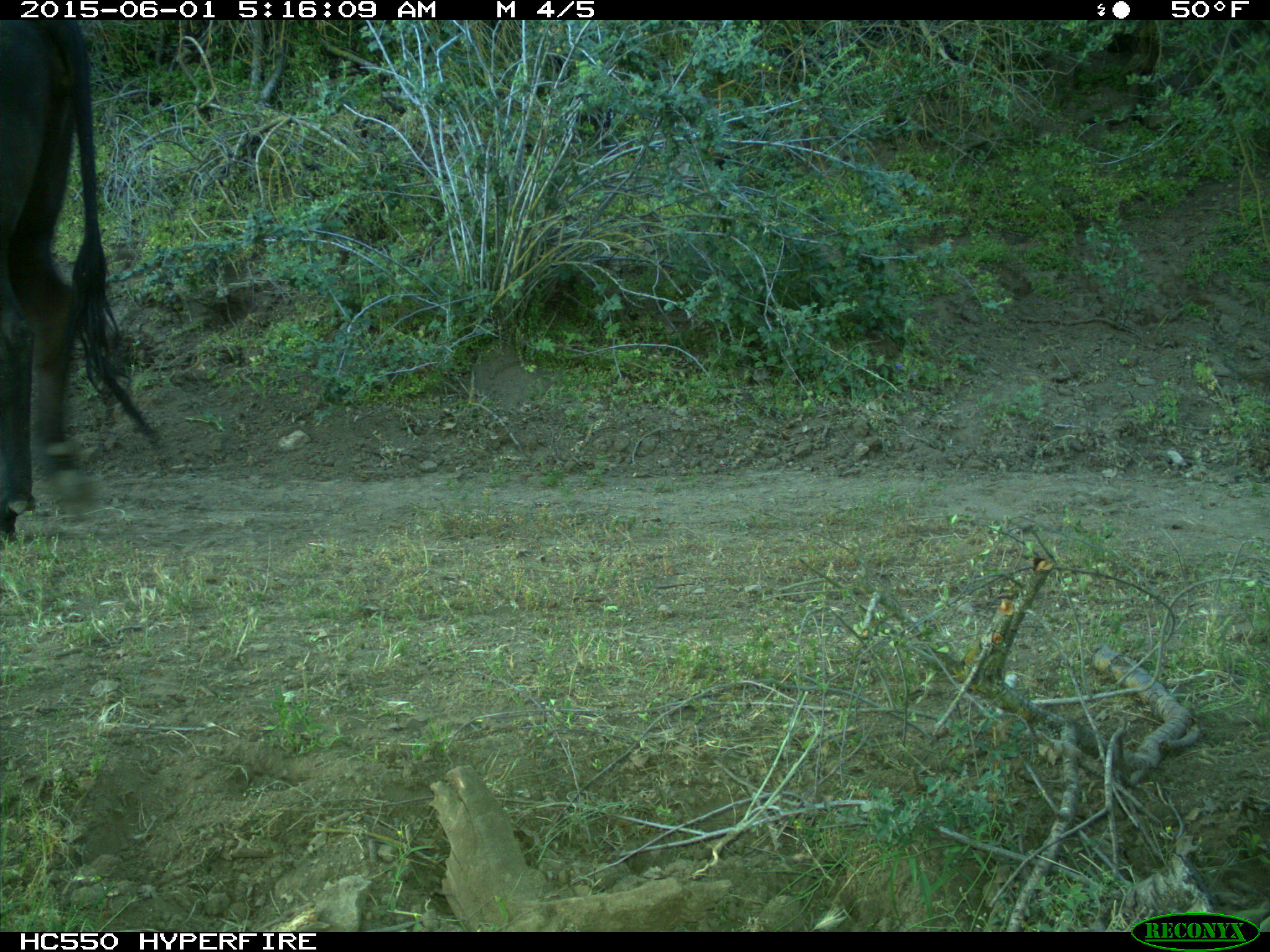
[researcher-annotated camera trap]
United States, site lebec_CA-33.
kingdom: Animalia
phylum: Chordata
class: Mammalia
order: Artiodactyla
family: Bovidae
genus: Bos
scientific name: Bos taurus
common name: domestic cow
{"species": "Bos taurus (domestic cow)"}